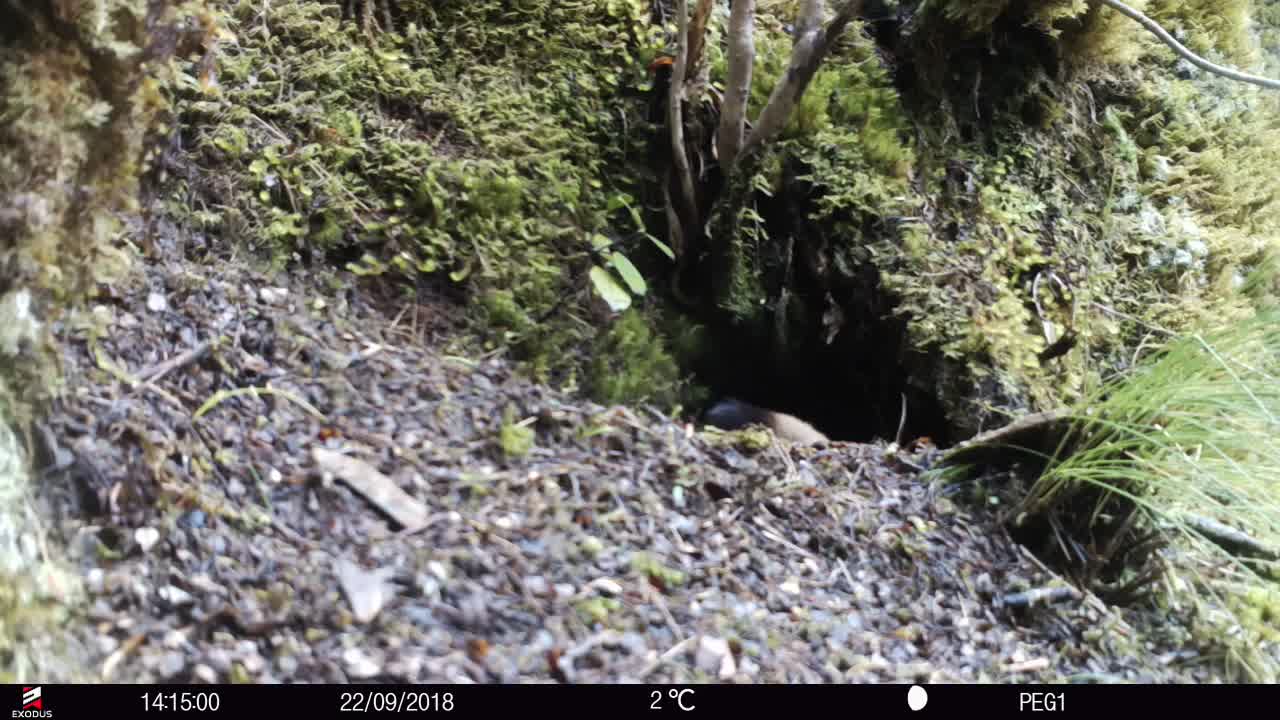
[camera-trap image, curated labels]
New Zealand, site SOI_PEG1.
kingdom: Animalia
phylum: Chordata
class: Mammalia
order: Carnivora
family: Mustelidae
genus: Mustela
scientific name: Mustela erminea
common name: stoat